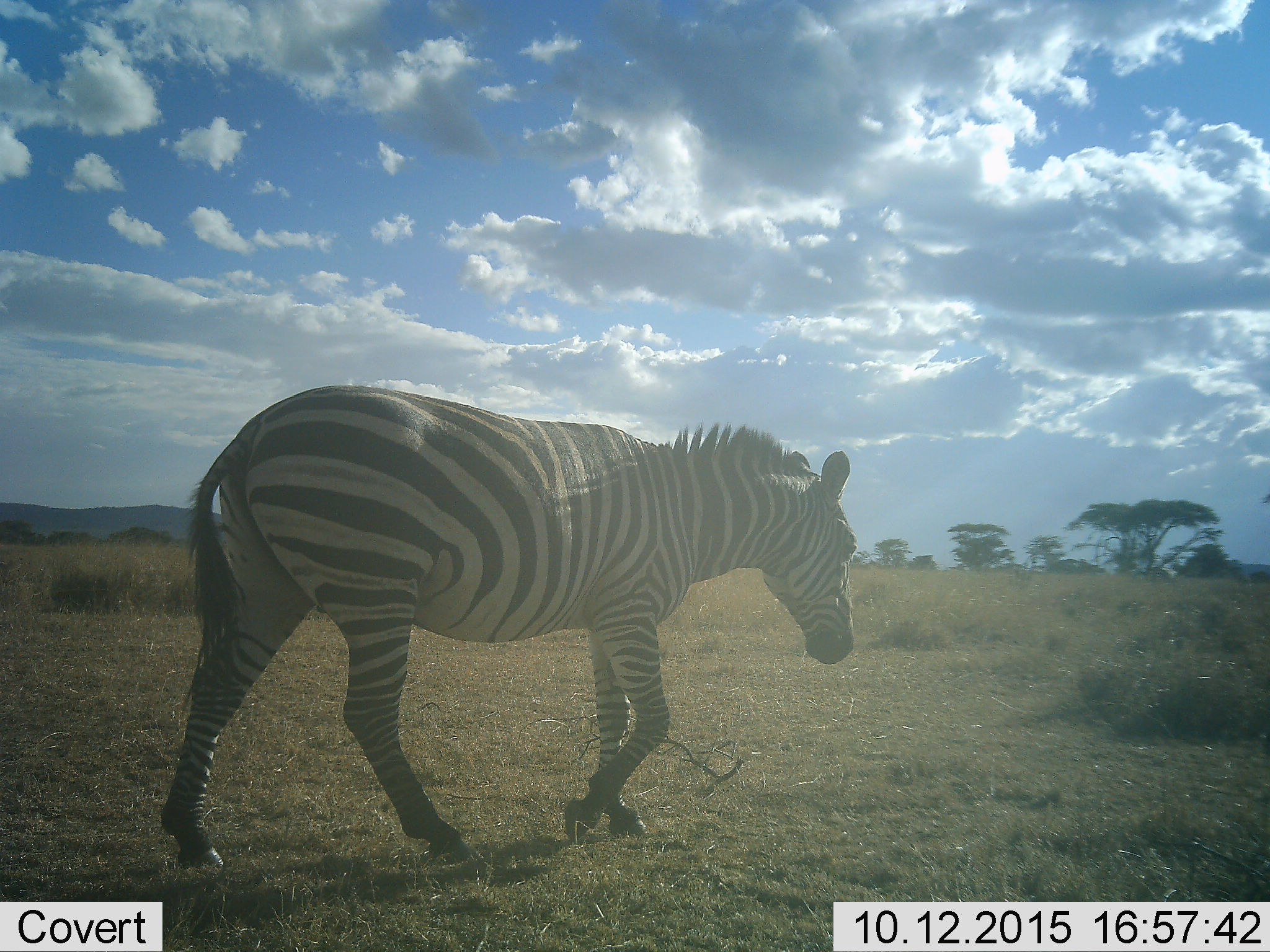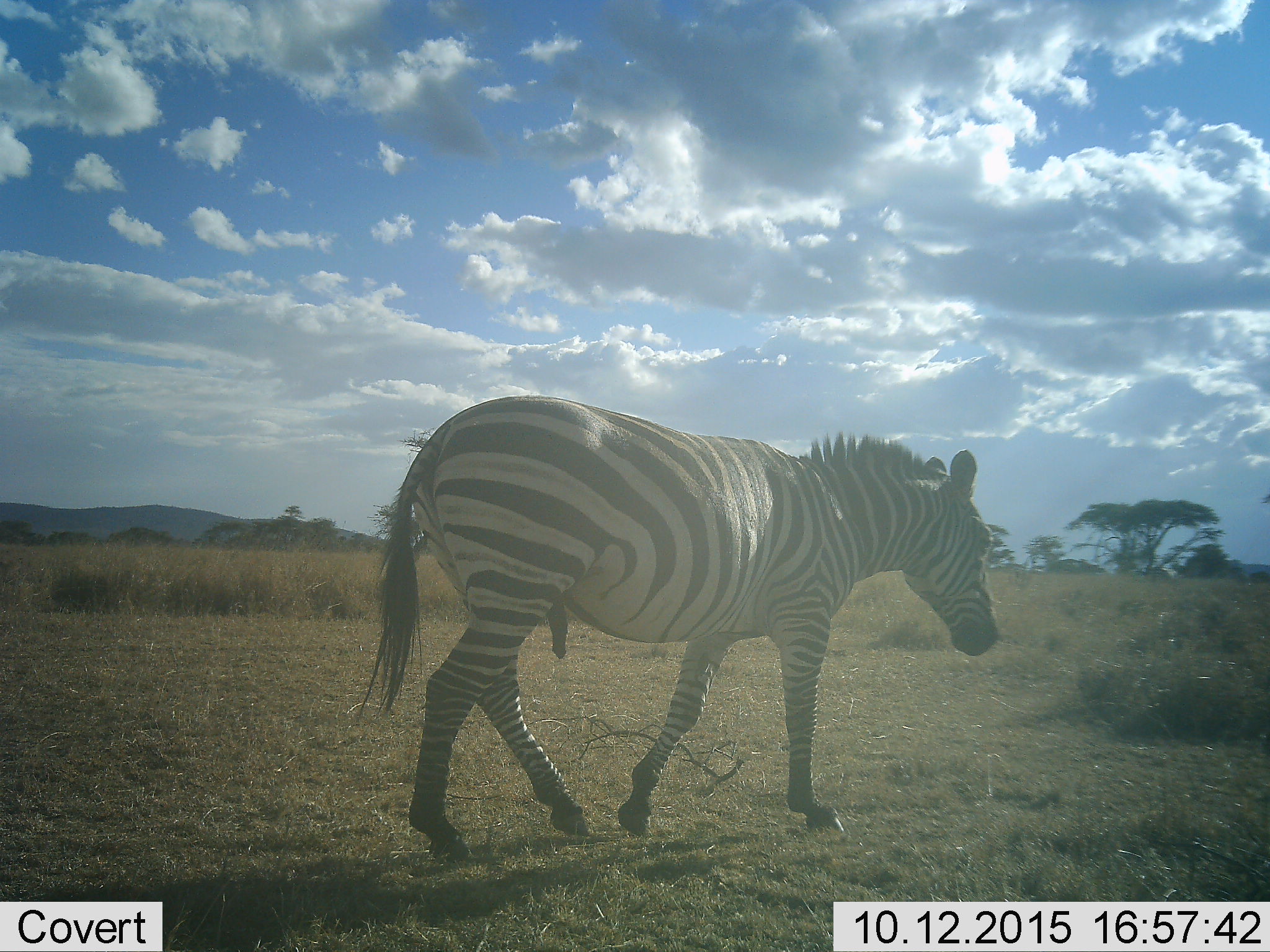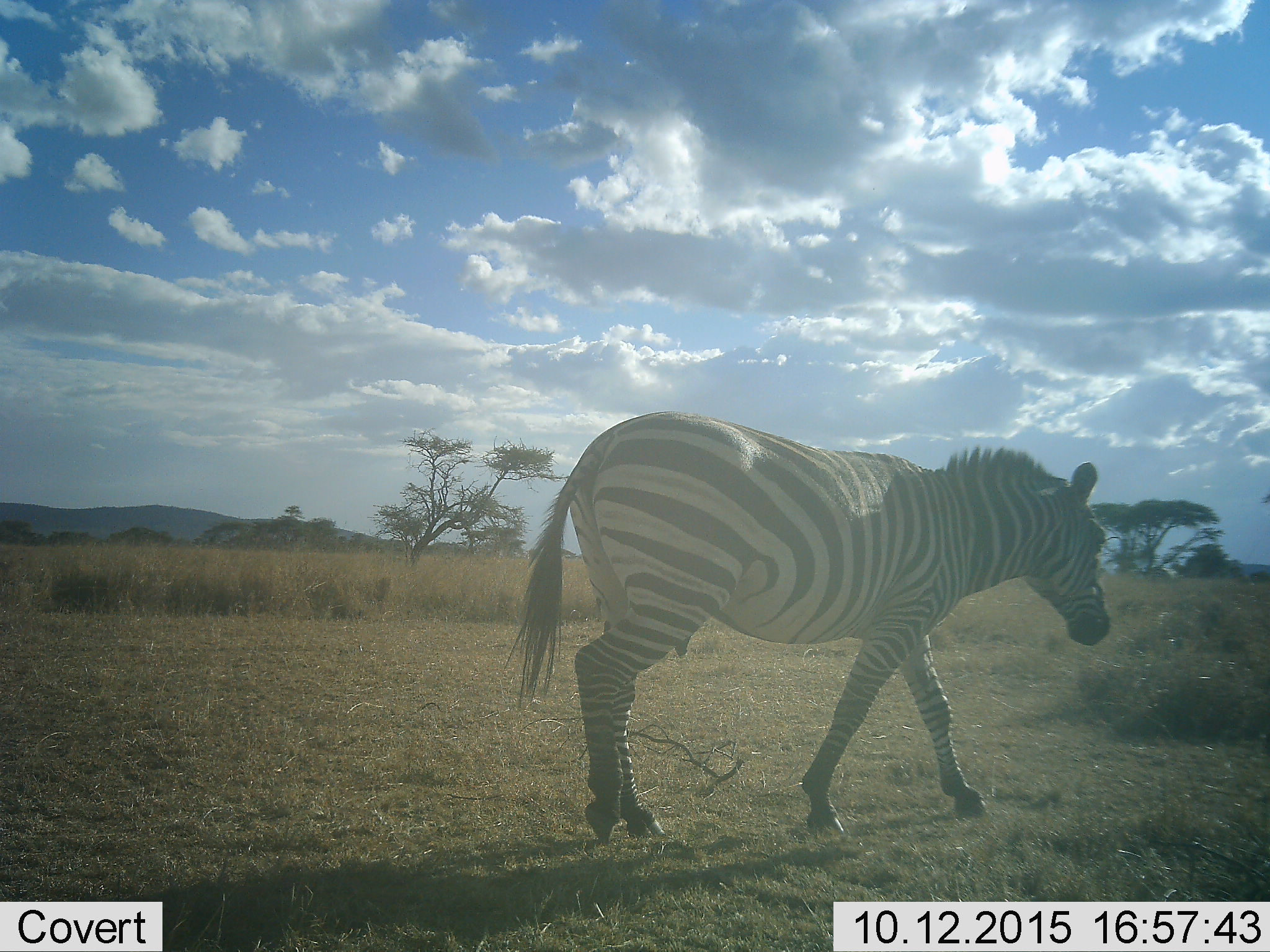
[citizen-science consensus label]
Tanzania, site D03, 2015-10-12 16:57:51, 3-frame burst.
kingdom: Animalia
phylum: Chordata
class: Mammalia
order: Perissodactyla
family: Equidae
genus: Equus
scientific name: Equus quagga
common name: plains zebra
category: zebra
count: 1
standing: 0%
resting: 0%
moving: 100%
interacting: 0%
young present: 0%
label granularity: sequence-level